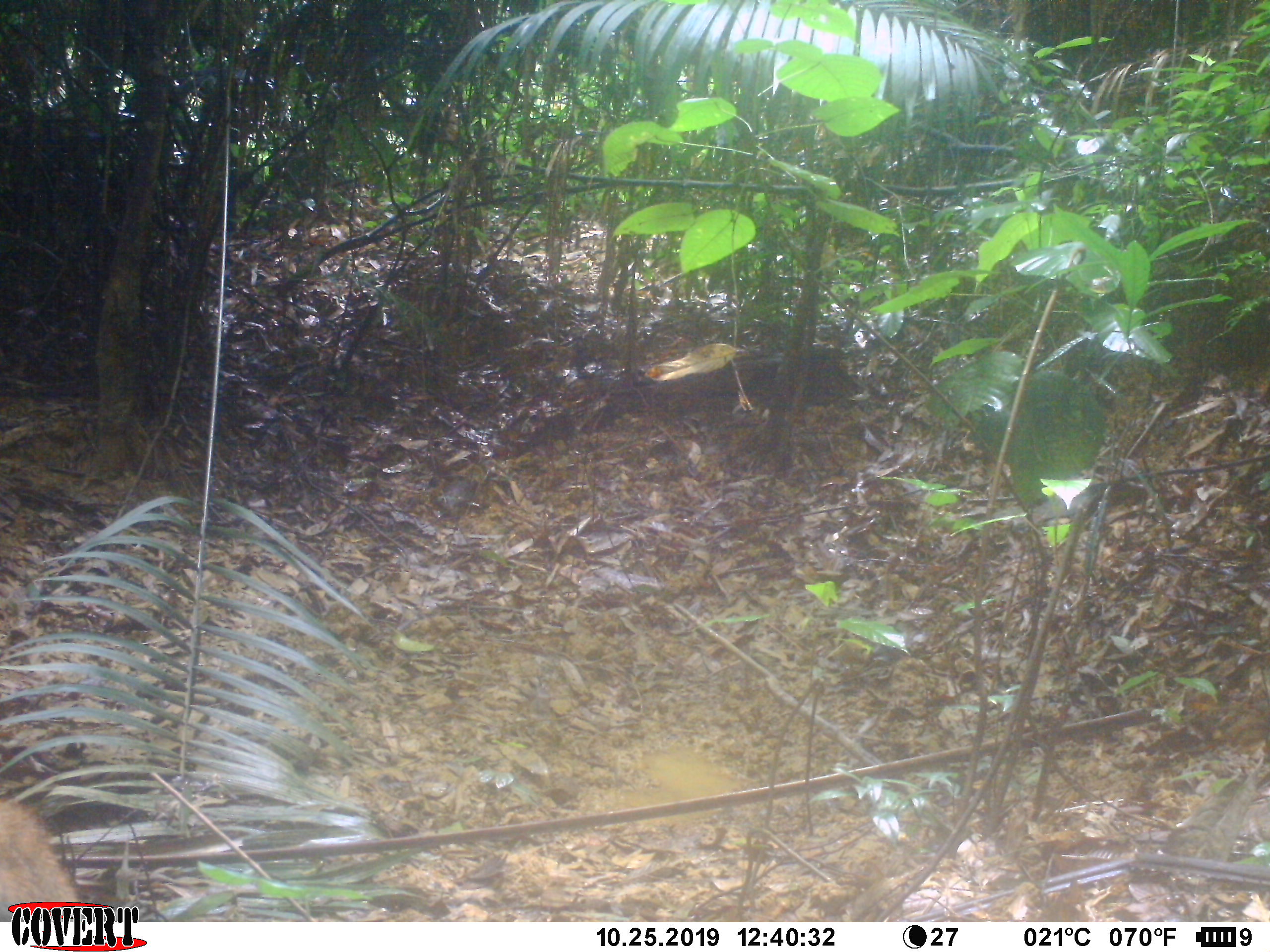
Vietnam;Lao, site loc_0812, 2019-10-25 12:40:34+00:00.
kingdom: Animalia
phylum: Chordata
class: Mammalia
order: Artiodactyla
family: Suidae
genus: Sus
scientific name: Sus scrofa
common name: eurasian wild pig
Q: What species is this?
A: Eurasian wild pig (Sus scrofa).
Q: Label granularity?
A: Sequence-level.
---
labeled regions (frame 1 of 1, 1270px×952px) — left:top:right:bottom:
eurasian wild pig: 0:796:90:922